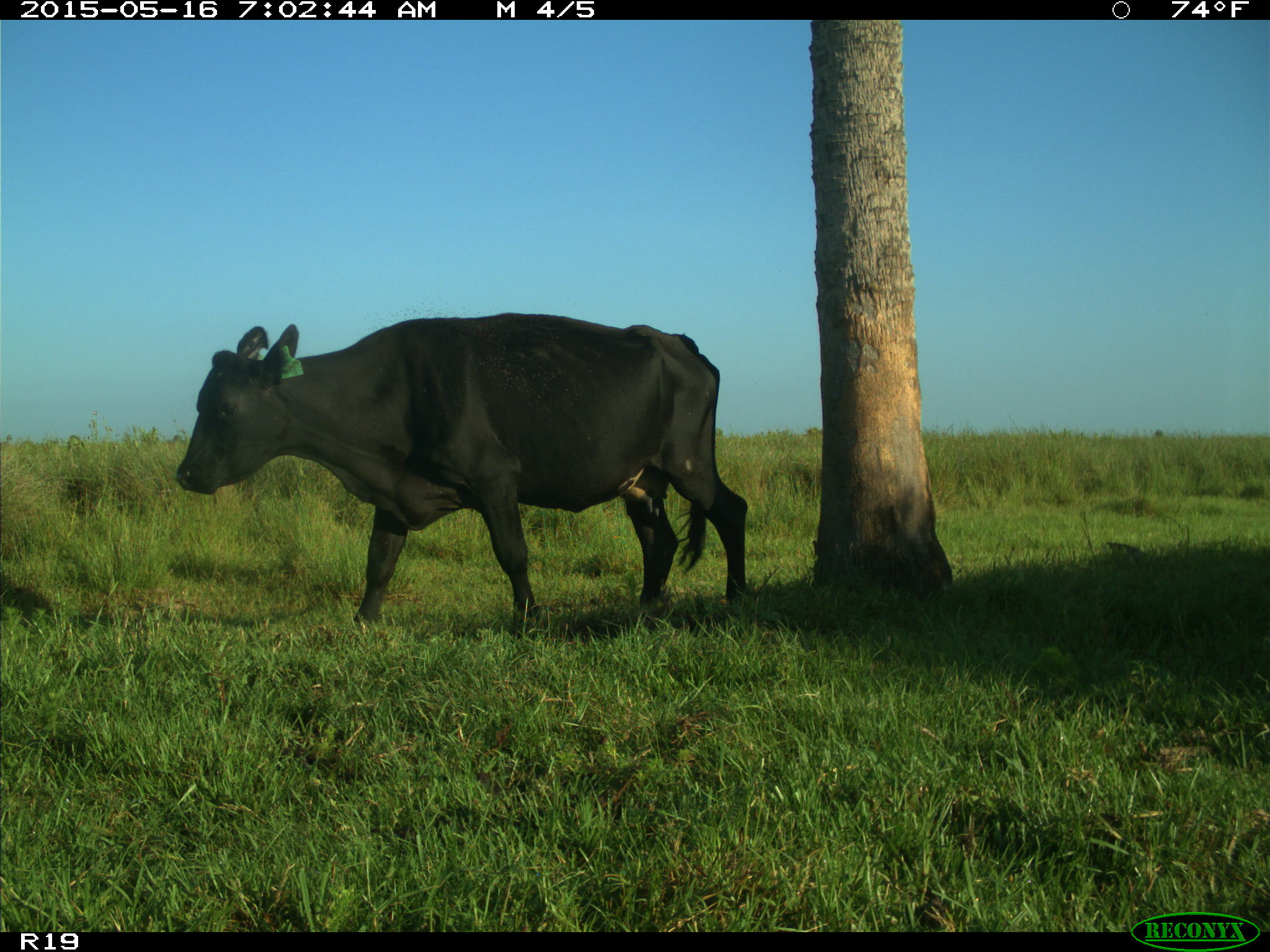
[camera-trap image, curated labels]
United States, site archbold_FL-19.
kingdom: Animalia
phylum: Chordata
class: Mammalia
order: Artiodactyla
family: Bovidae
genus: Bos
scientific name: Bos taurus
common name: domestic cow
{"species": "Bos taurus (domestic cow)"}